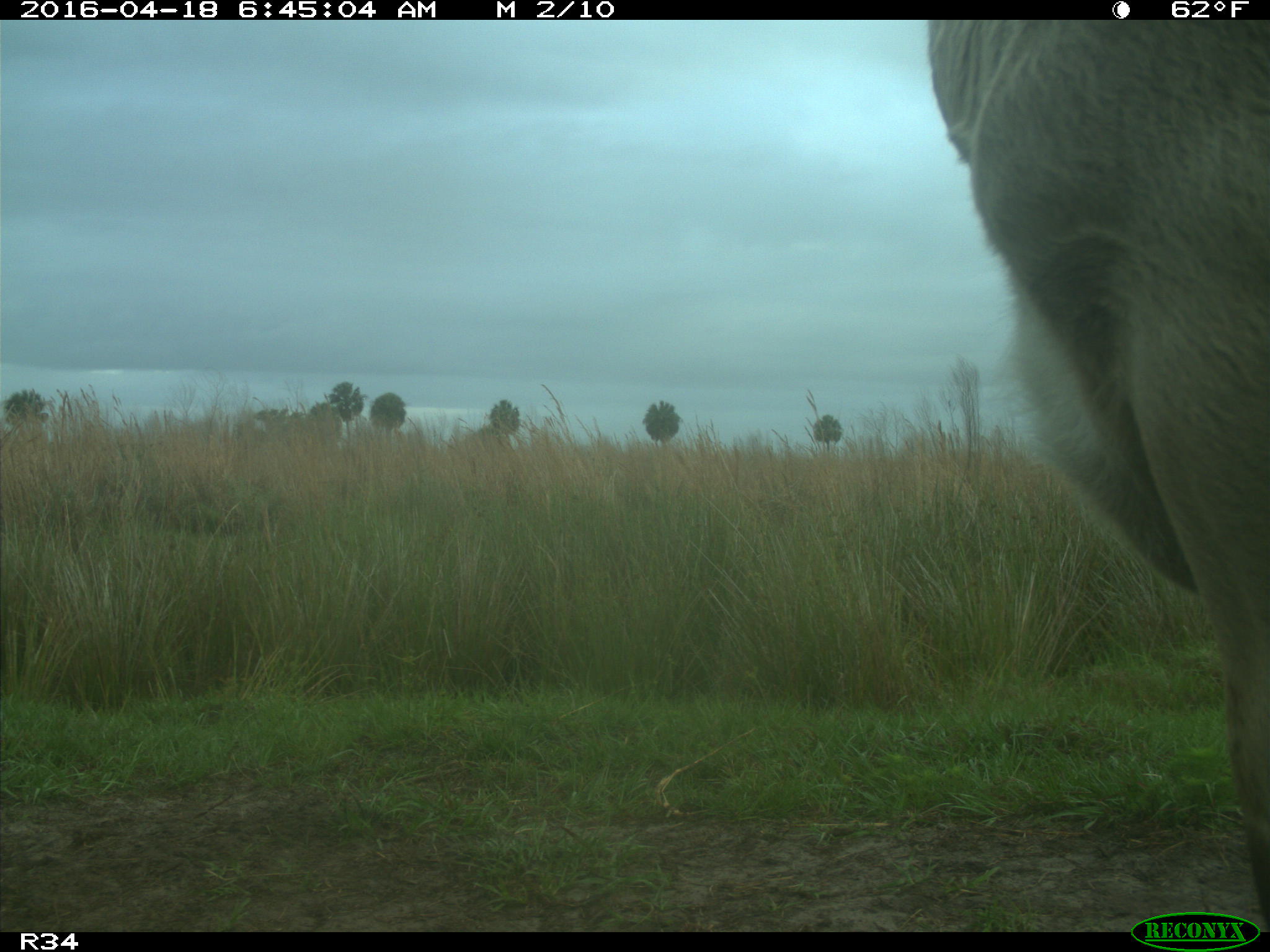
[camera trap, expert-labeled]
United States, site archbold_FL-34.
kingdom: Animalia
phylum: Chordata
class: Mammalia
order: Artiodactyla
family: Bovidae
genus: Bos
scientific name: Bos taurus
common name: domestic cow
Bos taurus (domestic cow).